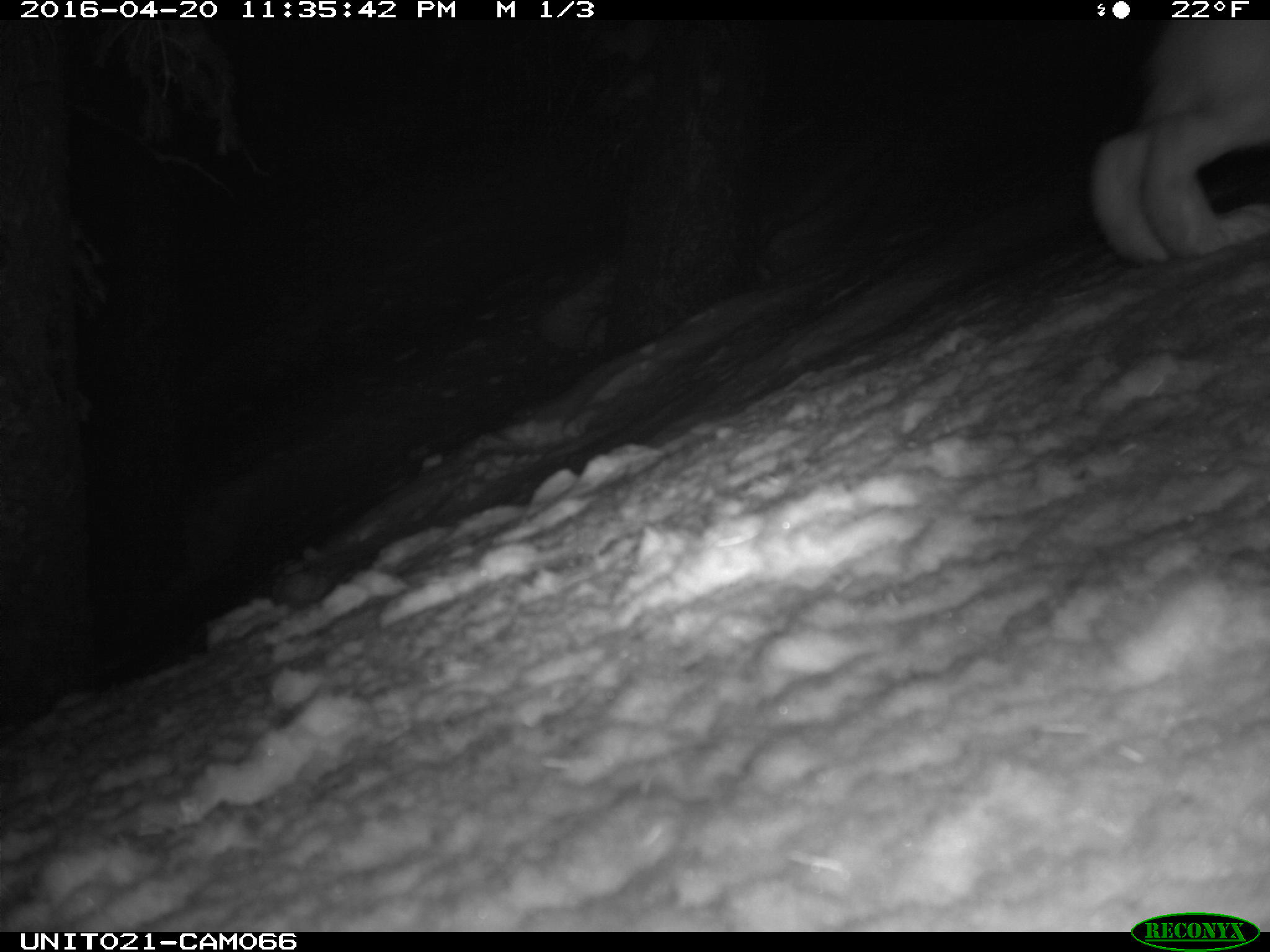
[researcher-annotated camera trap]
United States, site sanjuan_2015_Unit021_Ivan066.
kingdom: Animalia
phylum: Chordata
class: Mammalia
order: Lagomorpha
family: Leporidae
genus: Lepus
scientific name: Lepus americanus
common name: snowshoe hare